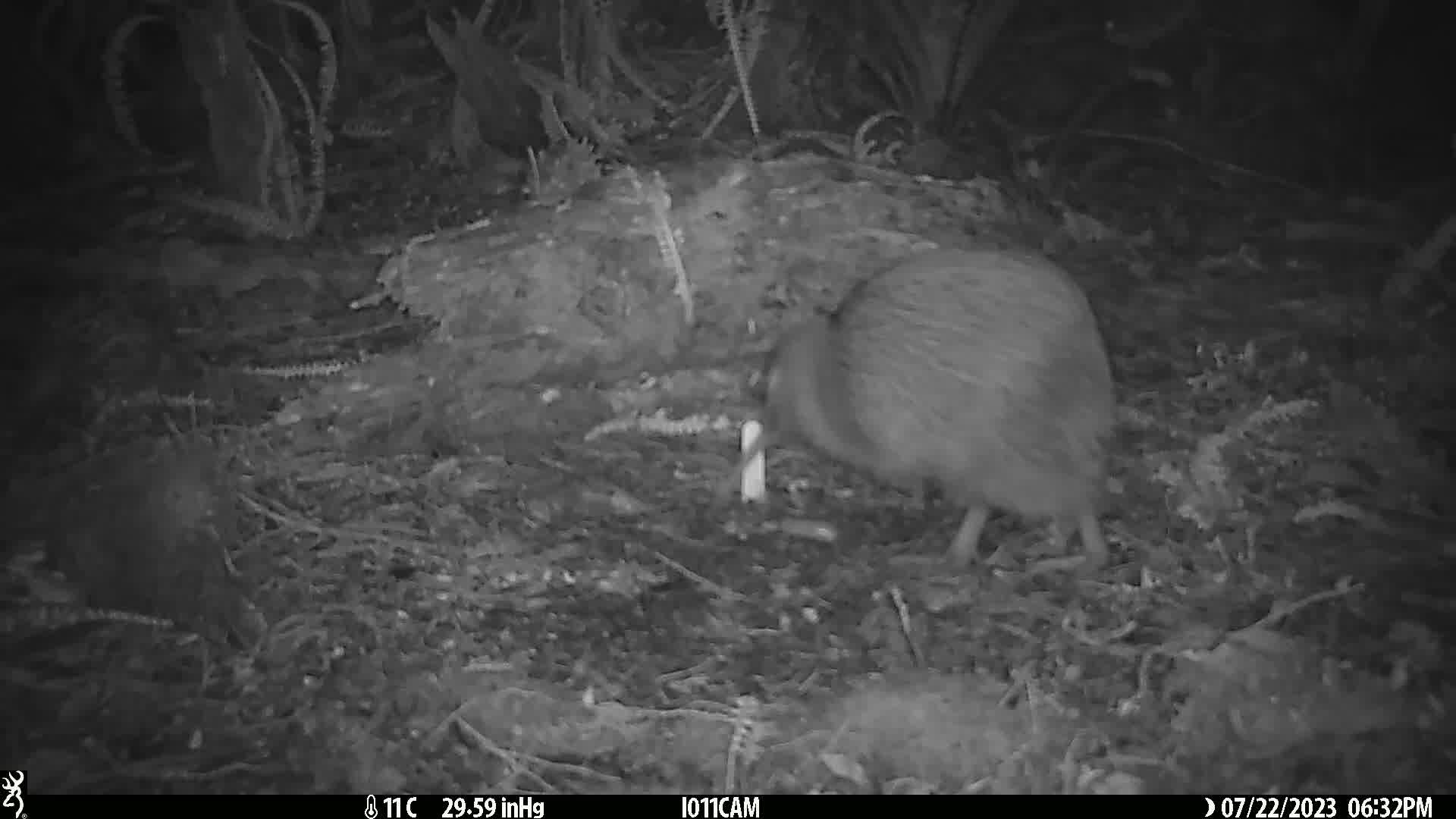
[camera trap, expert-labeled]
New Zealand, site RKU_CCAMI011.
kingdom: Animalia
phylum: Chordata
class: Aves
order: Apterygiformes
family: Apterygidae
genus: Apteryx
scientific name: Apteryx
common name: kiwi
Kiwi (Apteryx).